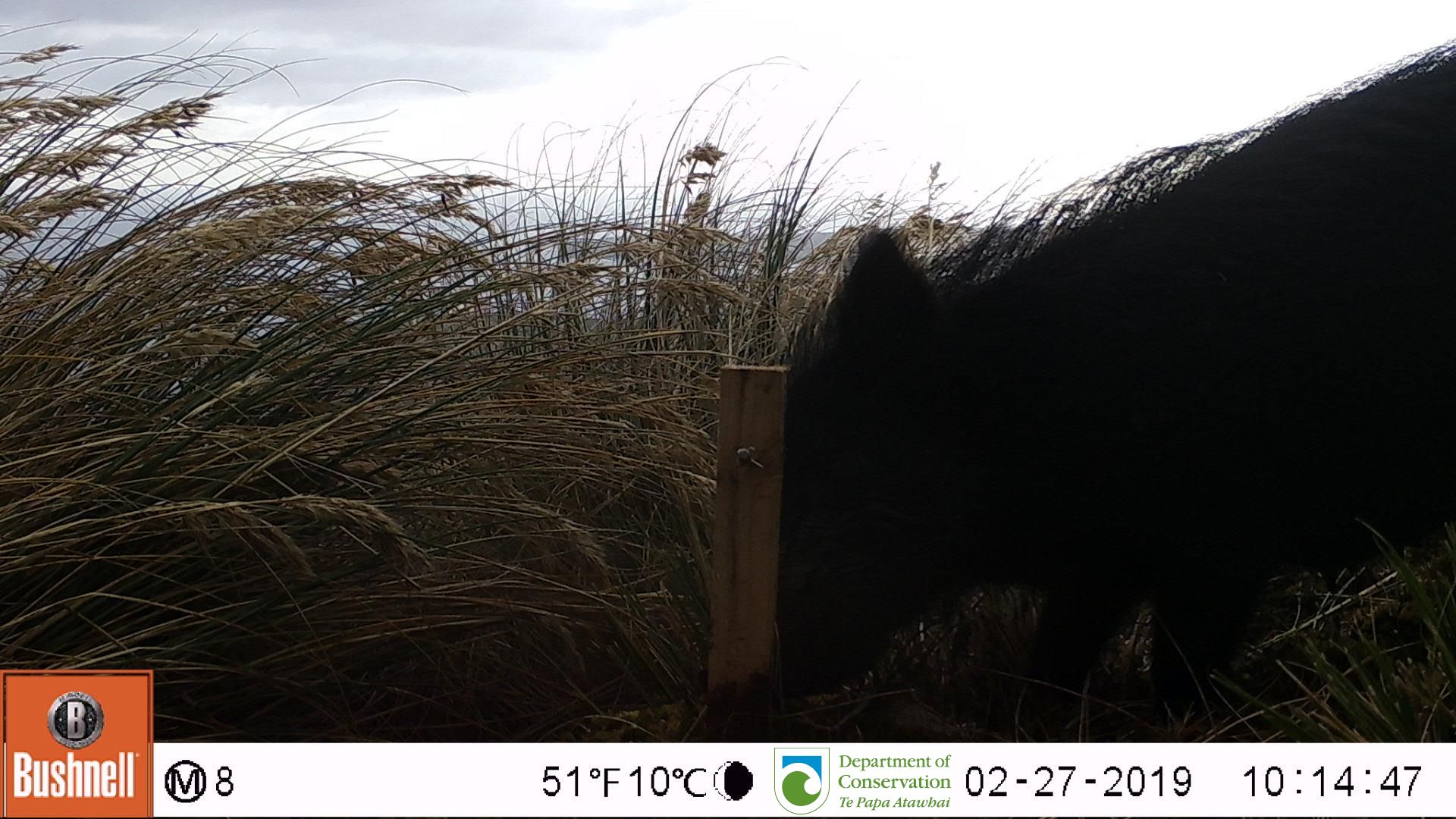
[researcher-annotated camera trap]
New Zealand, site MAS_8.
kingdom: Animalia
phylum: Chordata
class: Mammalia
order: Artiodactyla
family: Suidae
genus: Sus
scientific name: Sus scrofa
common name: pig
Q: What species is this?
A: Pig (Sus scrofa).